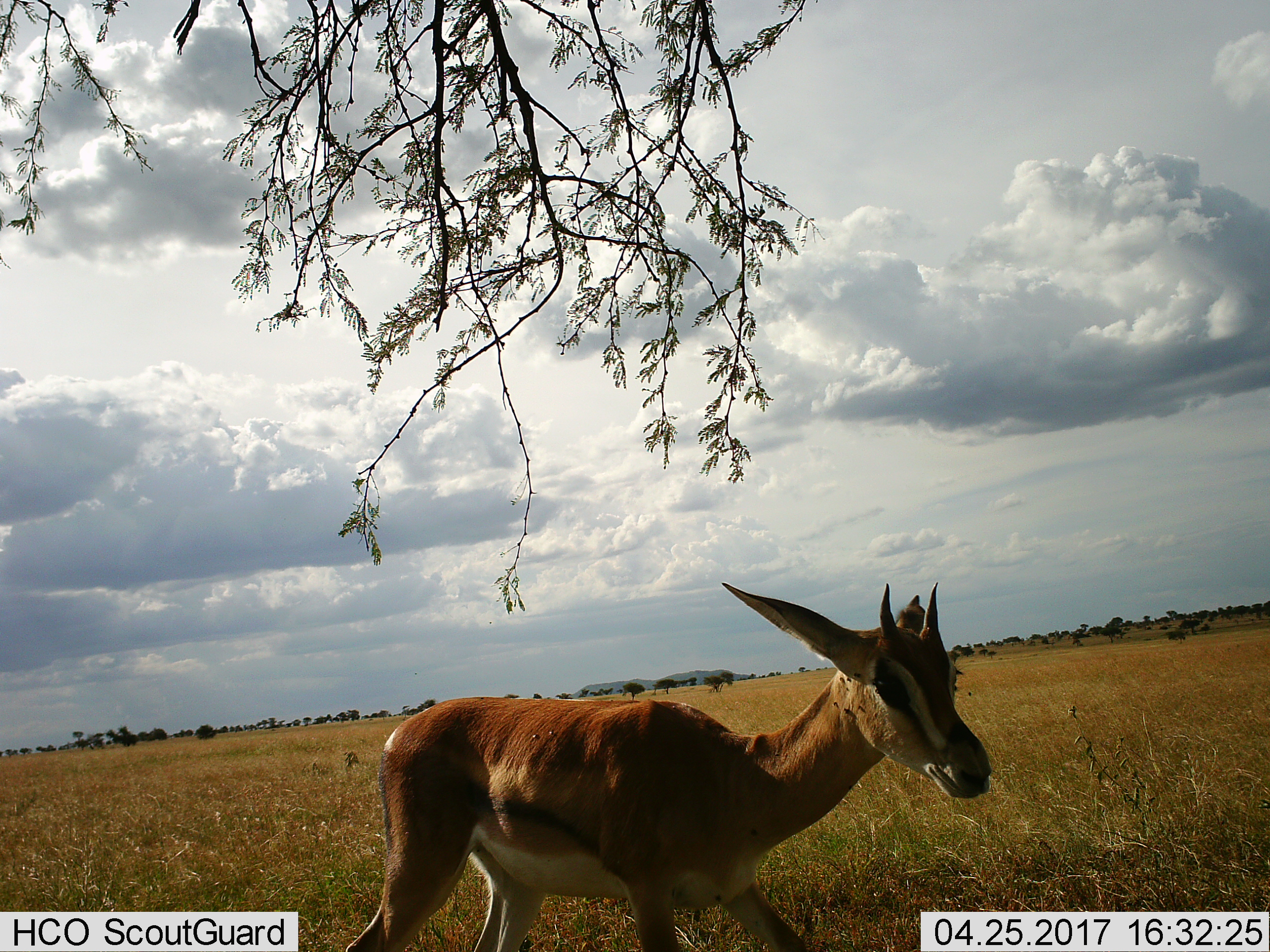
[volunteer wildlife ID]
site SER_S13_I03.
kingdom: Animalia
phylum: Chordata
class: Mammalia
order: Artiodactyla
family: Bovidae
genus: Eudorcas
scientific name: Eudorcas thomsonii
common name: thomson's gazelle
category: gazellethomsons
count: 1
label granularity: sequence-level